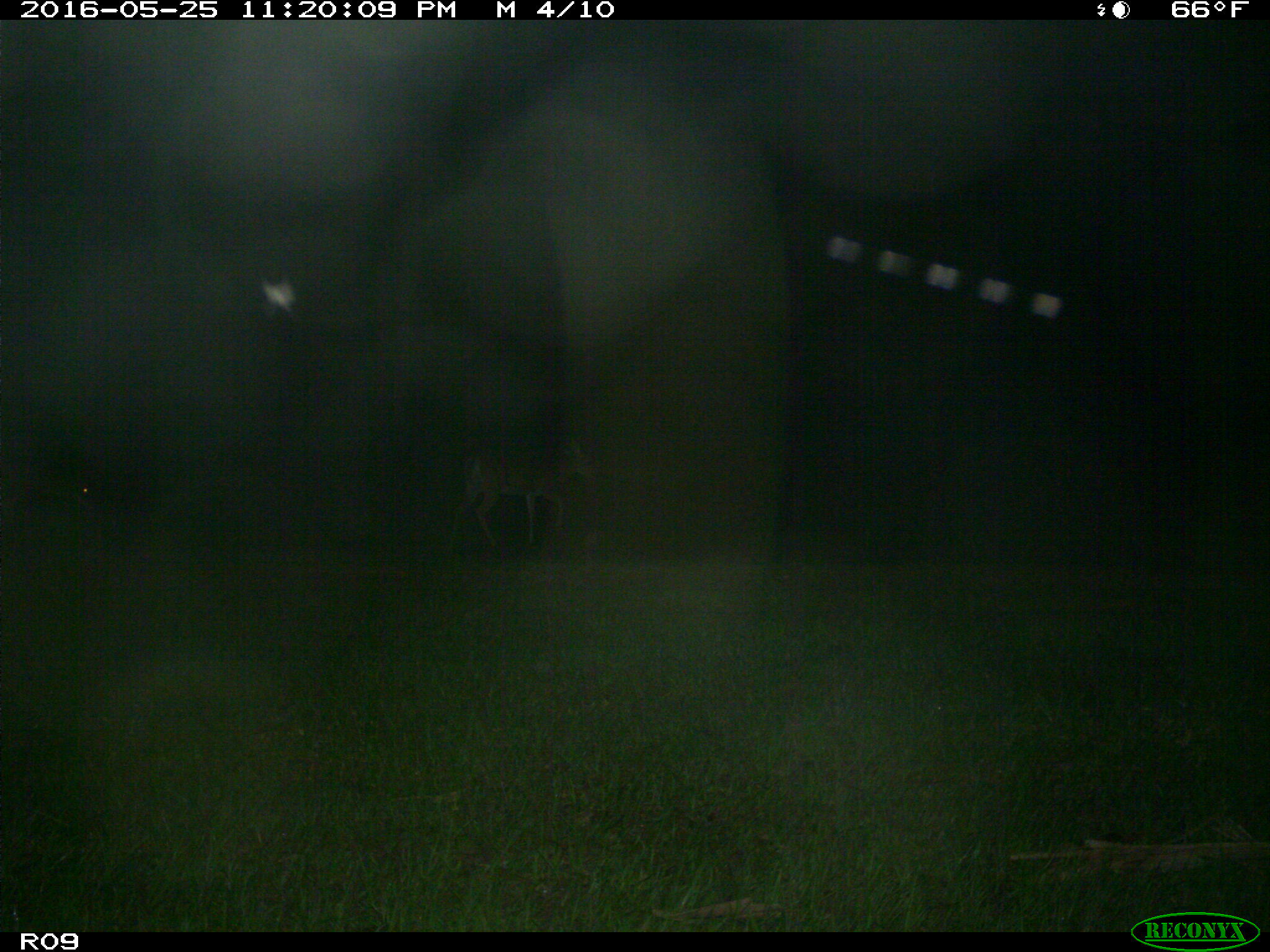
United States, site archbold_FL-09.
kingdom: Animalia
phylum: Chordata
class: Mammalia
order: Artiodactyla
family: Cervidae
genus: Odocoileus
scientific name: Odocoileus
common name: deer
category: unidentified deer